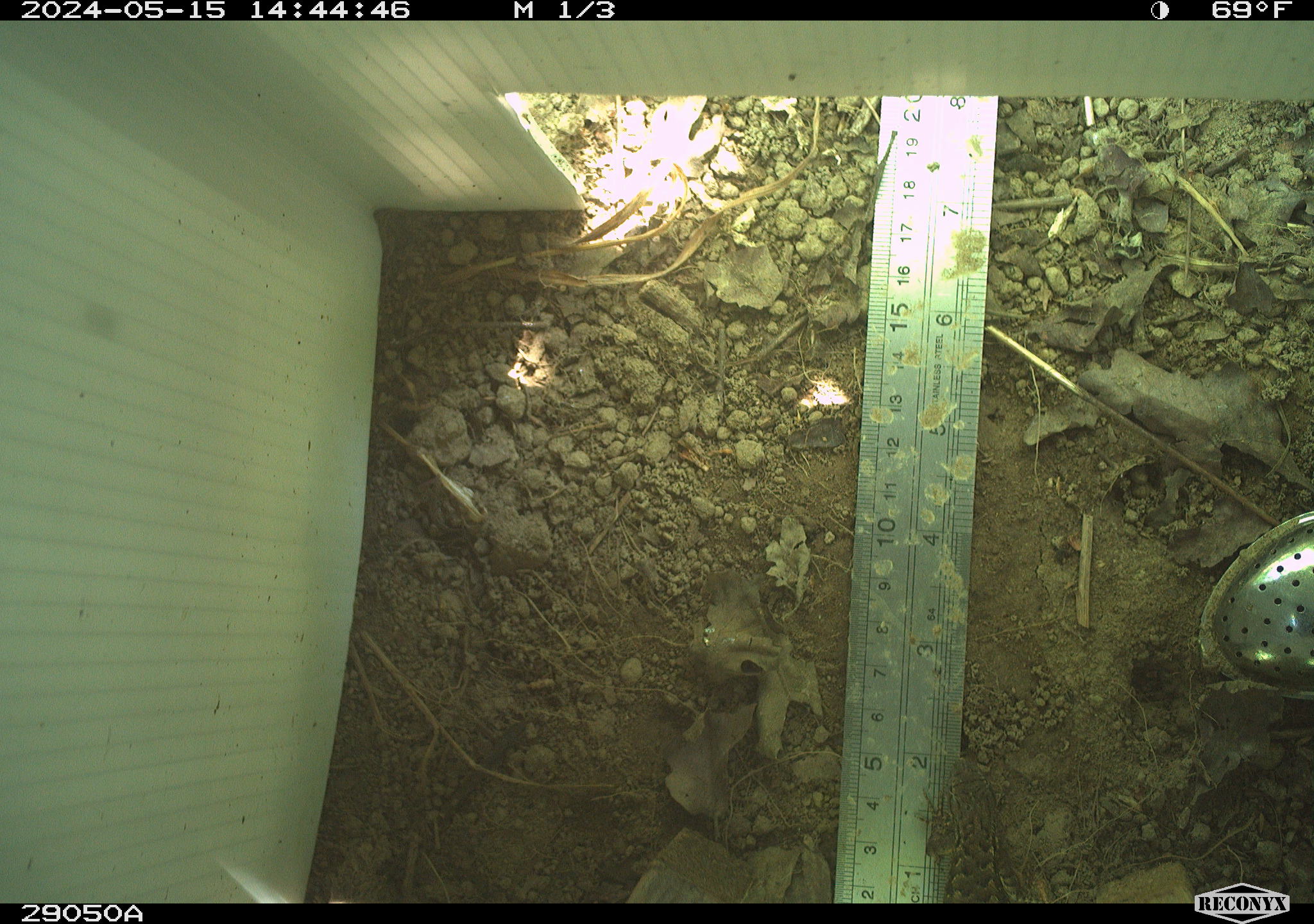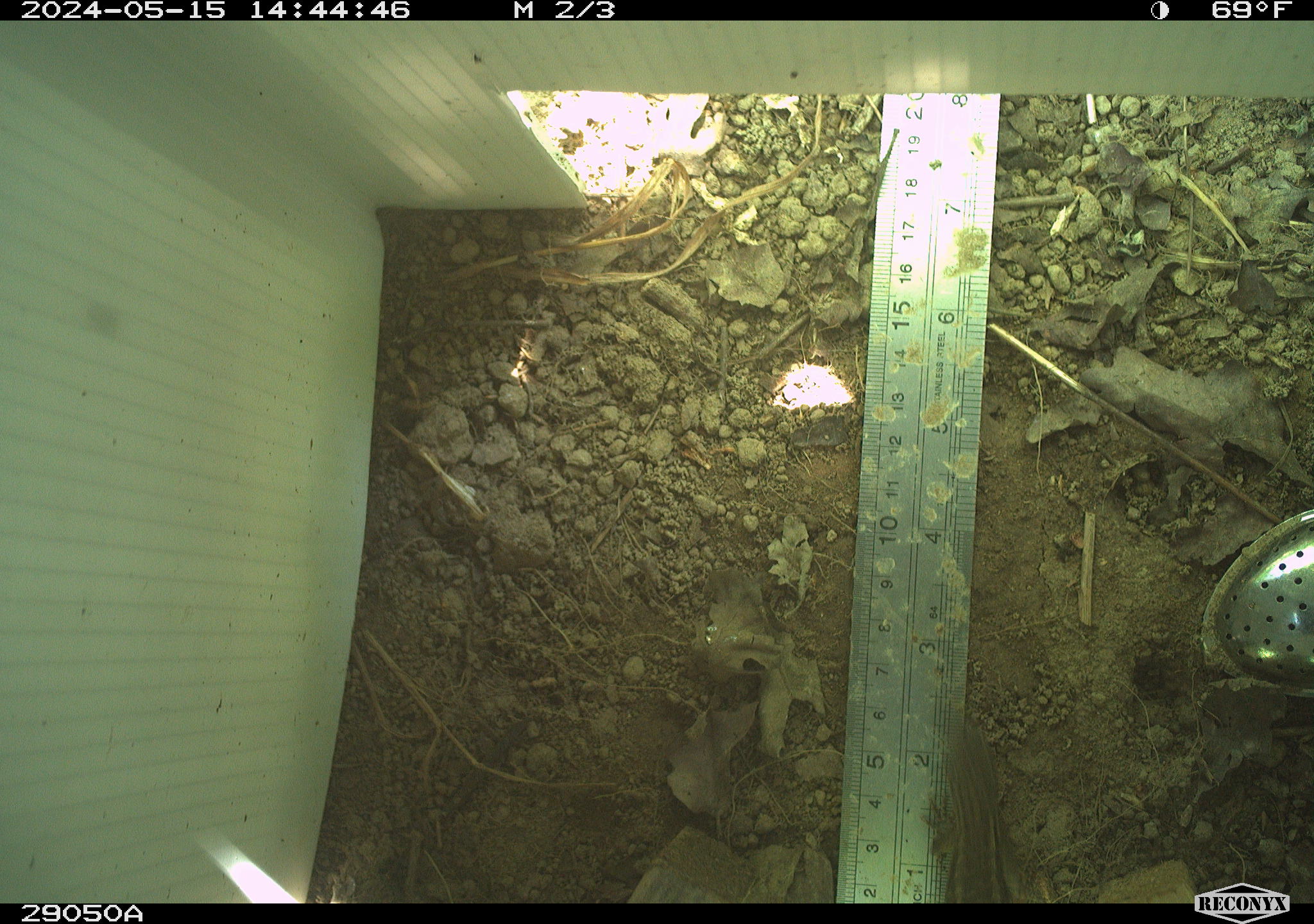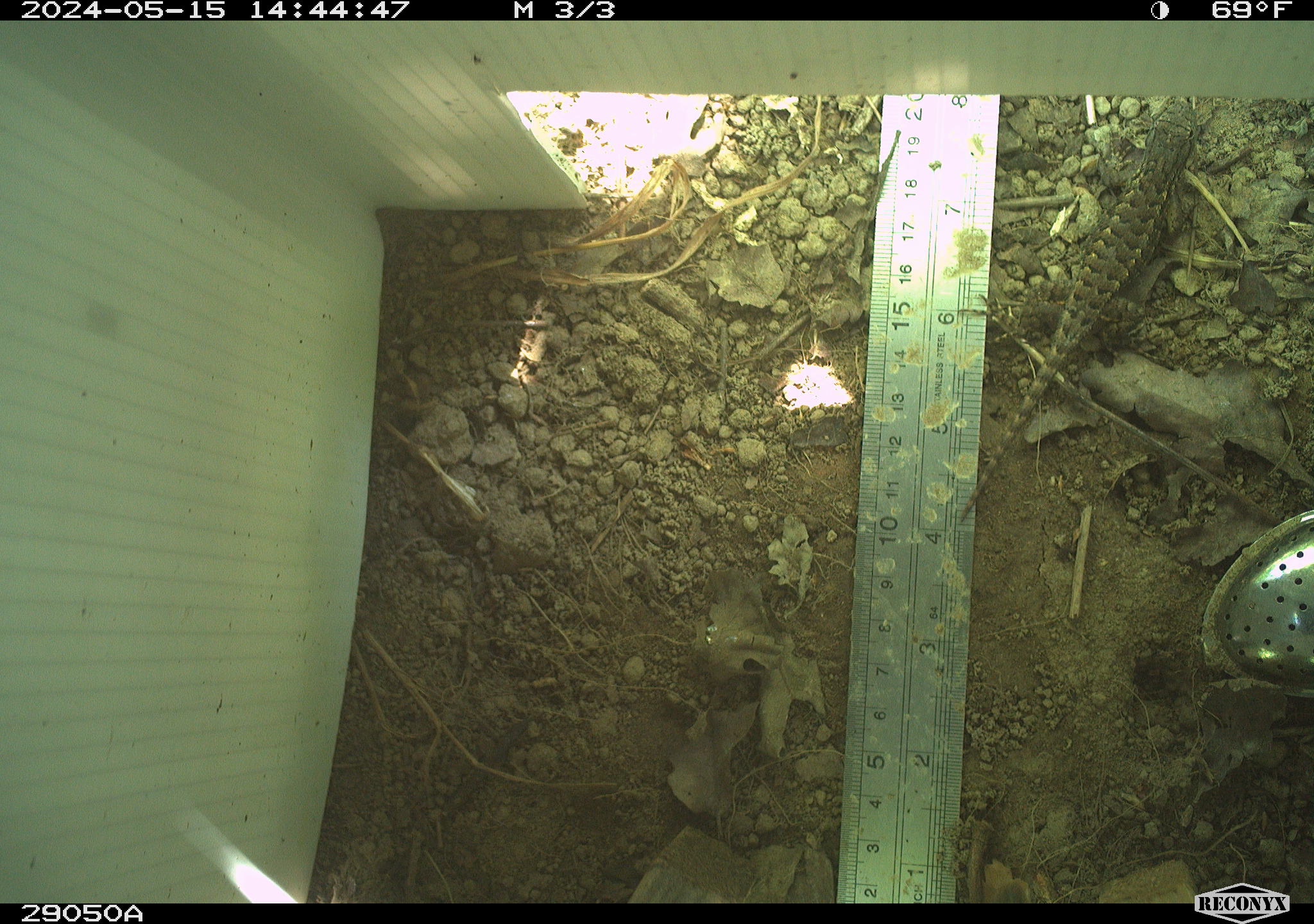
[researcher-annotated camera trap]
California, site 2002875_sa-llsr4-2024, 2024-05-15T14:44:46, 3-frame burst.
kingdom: Animalia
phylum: Chordata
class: Reptilia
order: Squamata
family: Phrynosomatidae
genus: Sceloporus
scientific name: Sceloporus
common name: spiny lizards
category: sceloporus species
Sceloporus species (spiny lizards) (Sceloporus).